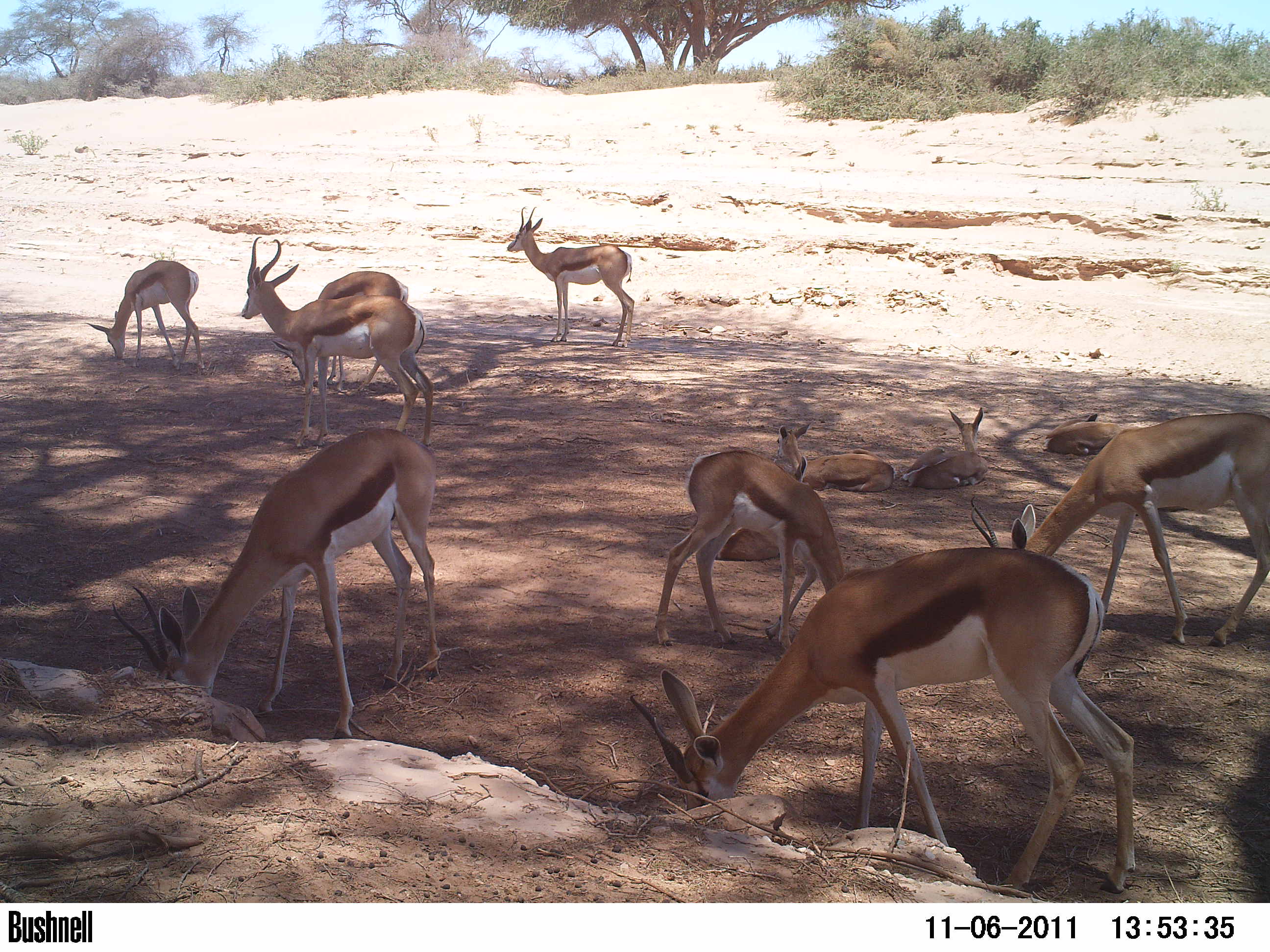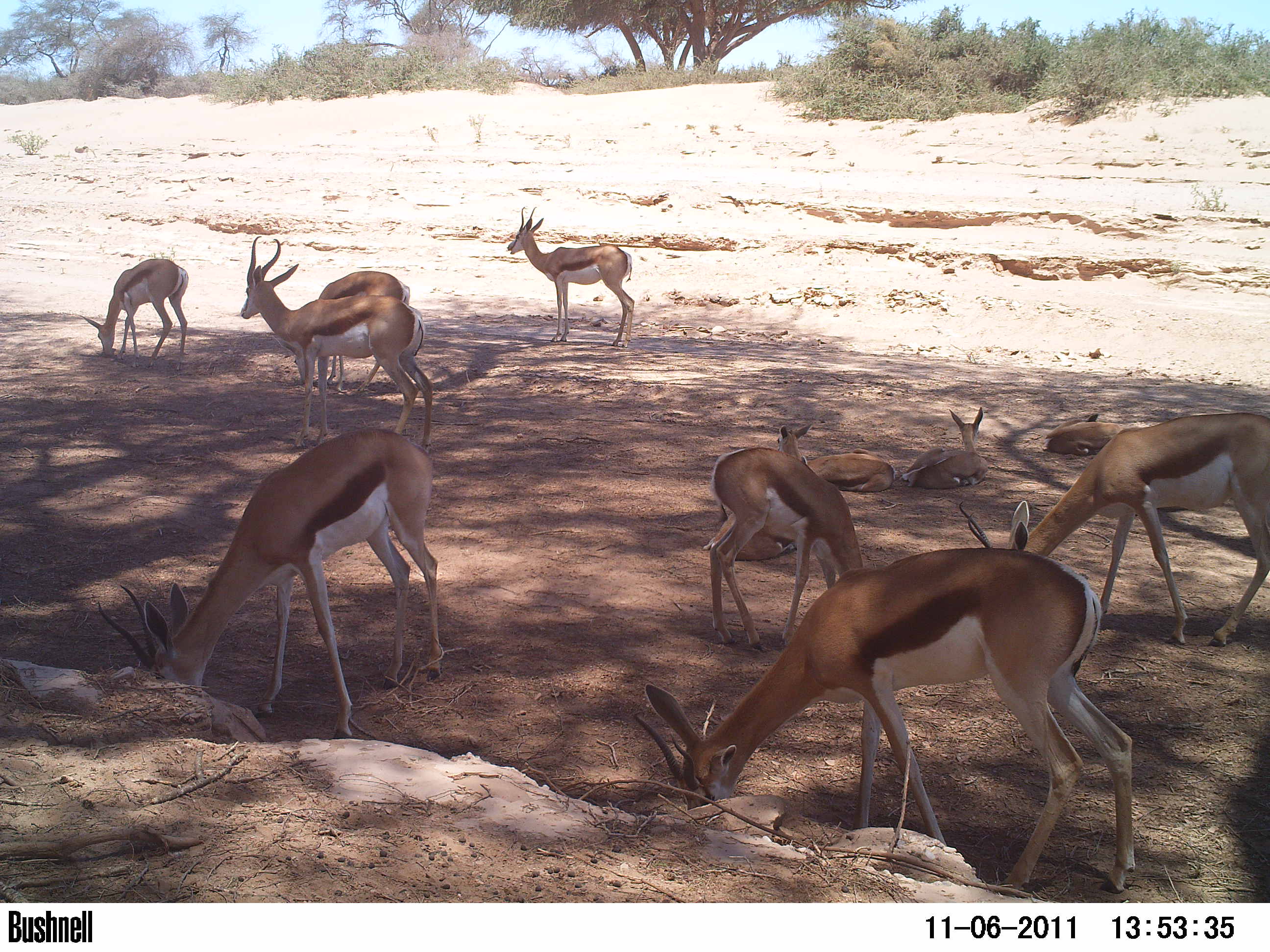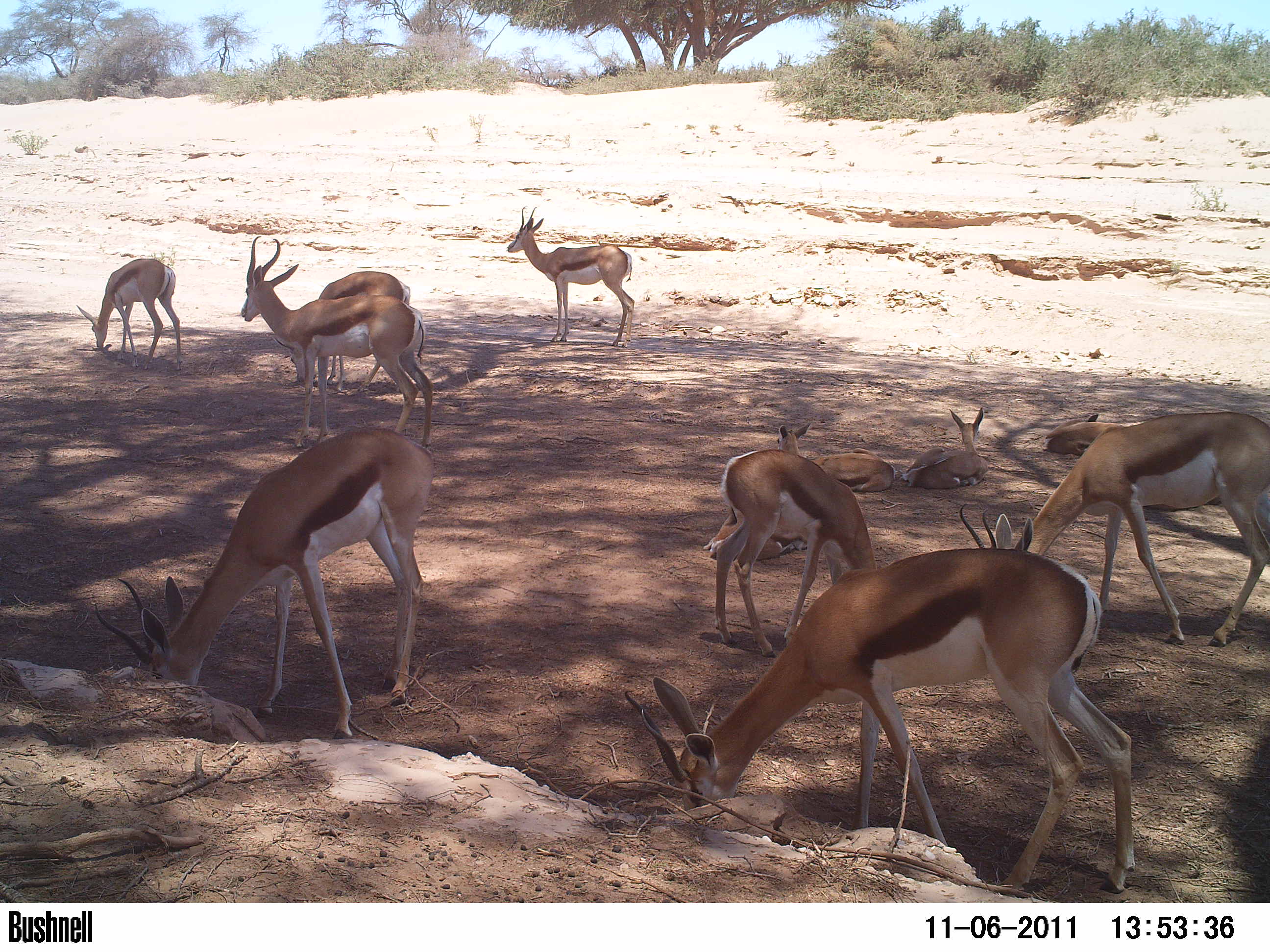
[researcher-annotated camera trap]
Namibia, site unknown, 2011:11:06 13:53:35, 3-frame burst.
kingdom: Animalia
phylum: Chordata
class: Mammalia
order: Artiodactyla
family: Bovidae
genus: Antidorcas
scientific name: Antidorcas marsupialis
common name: springbok